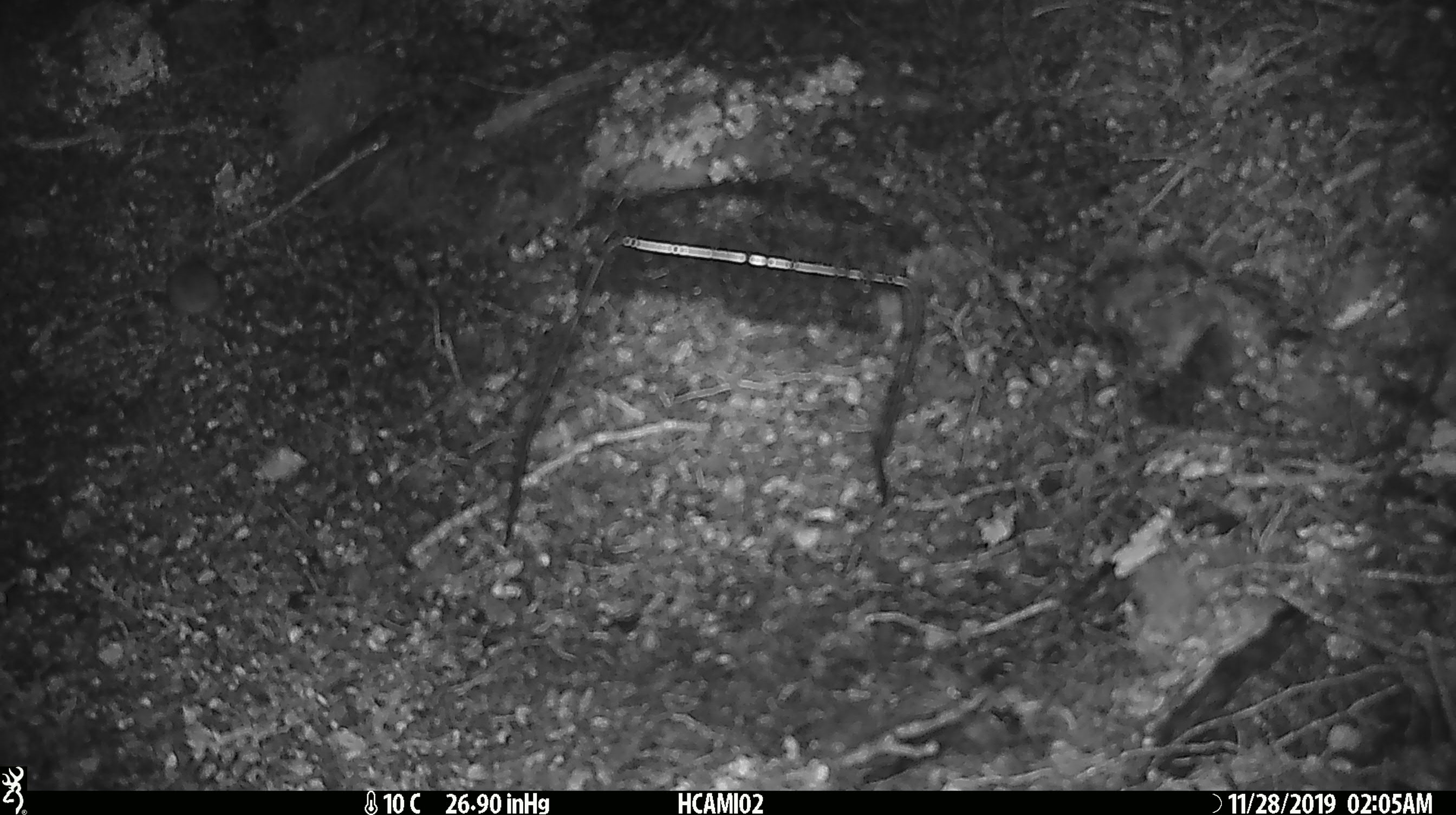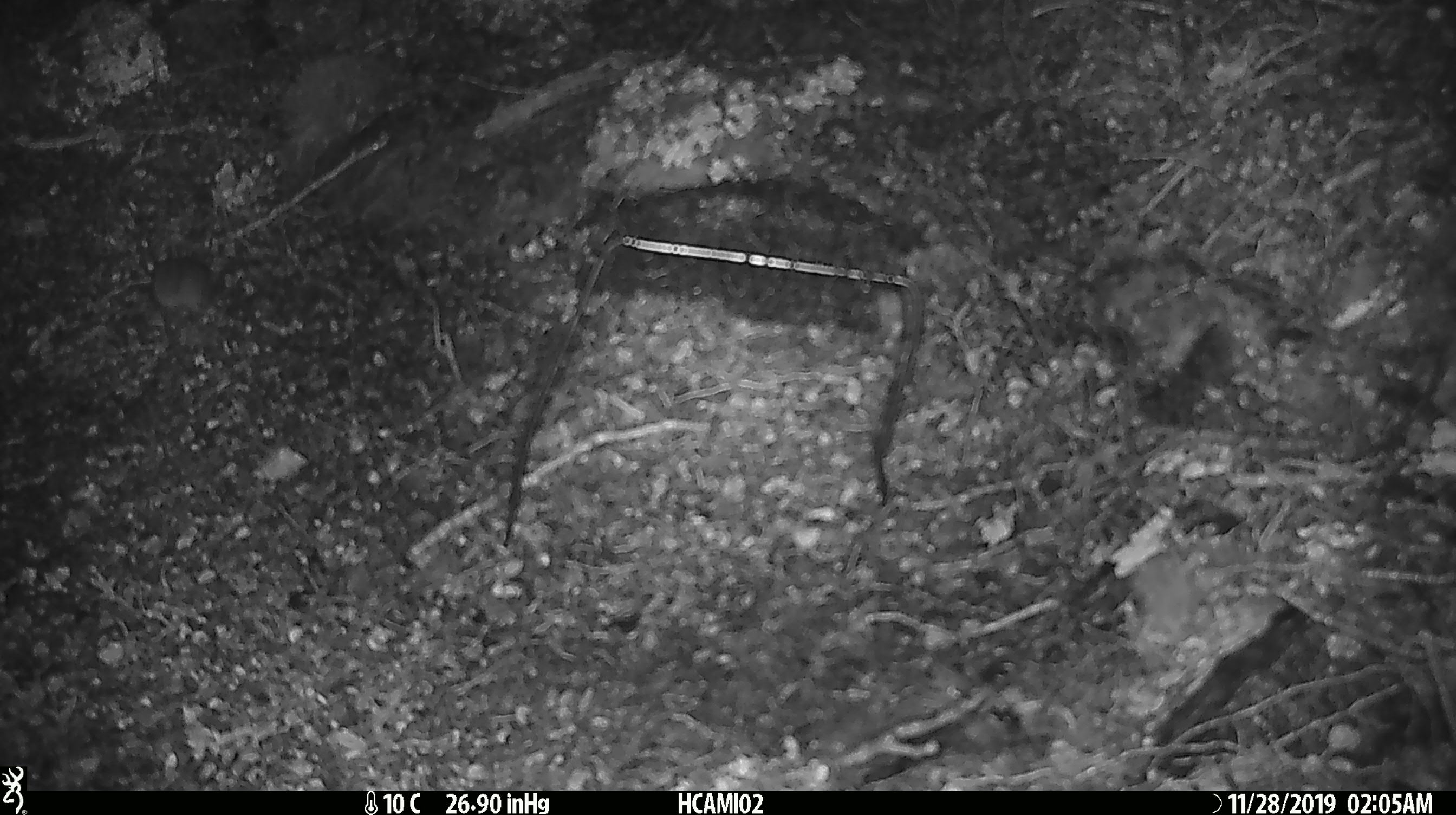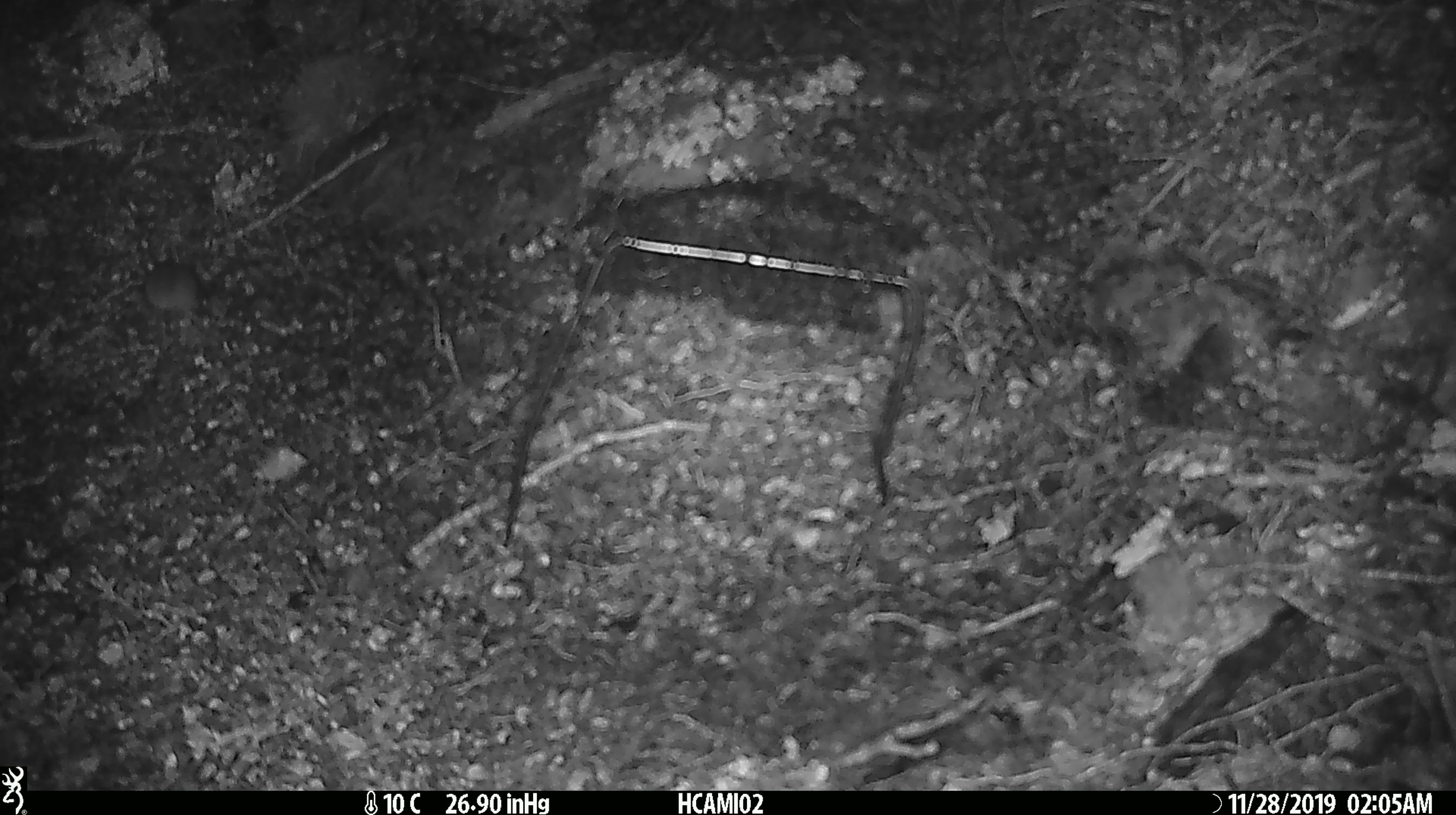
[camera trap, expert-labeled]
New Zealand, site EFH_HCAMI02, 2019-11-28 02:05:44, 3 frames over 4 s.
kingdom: Animalia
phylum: Chordata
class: Mammalia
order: Rodentia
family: Muridae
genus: Mus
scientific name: Mus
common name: mouse